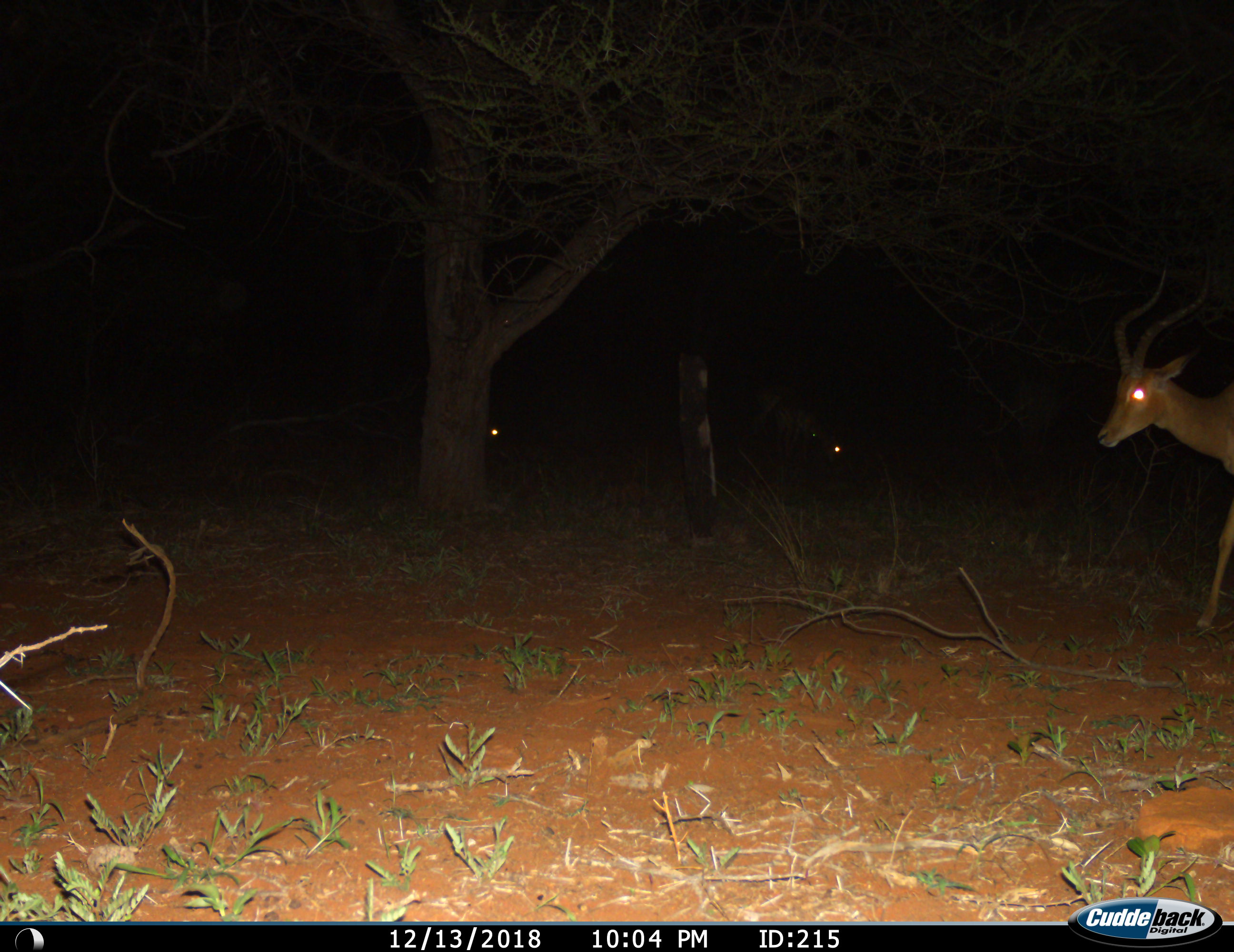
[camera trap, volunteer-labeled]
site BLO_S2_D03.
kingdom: Animalia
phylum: Chordata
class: Mammalia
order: Artiodactyla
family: Bovidae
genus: Aepyceros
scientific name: Aepyceros melampus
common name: impala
Impala (Aepyceros melampus), count 3. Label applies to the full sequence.